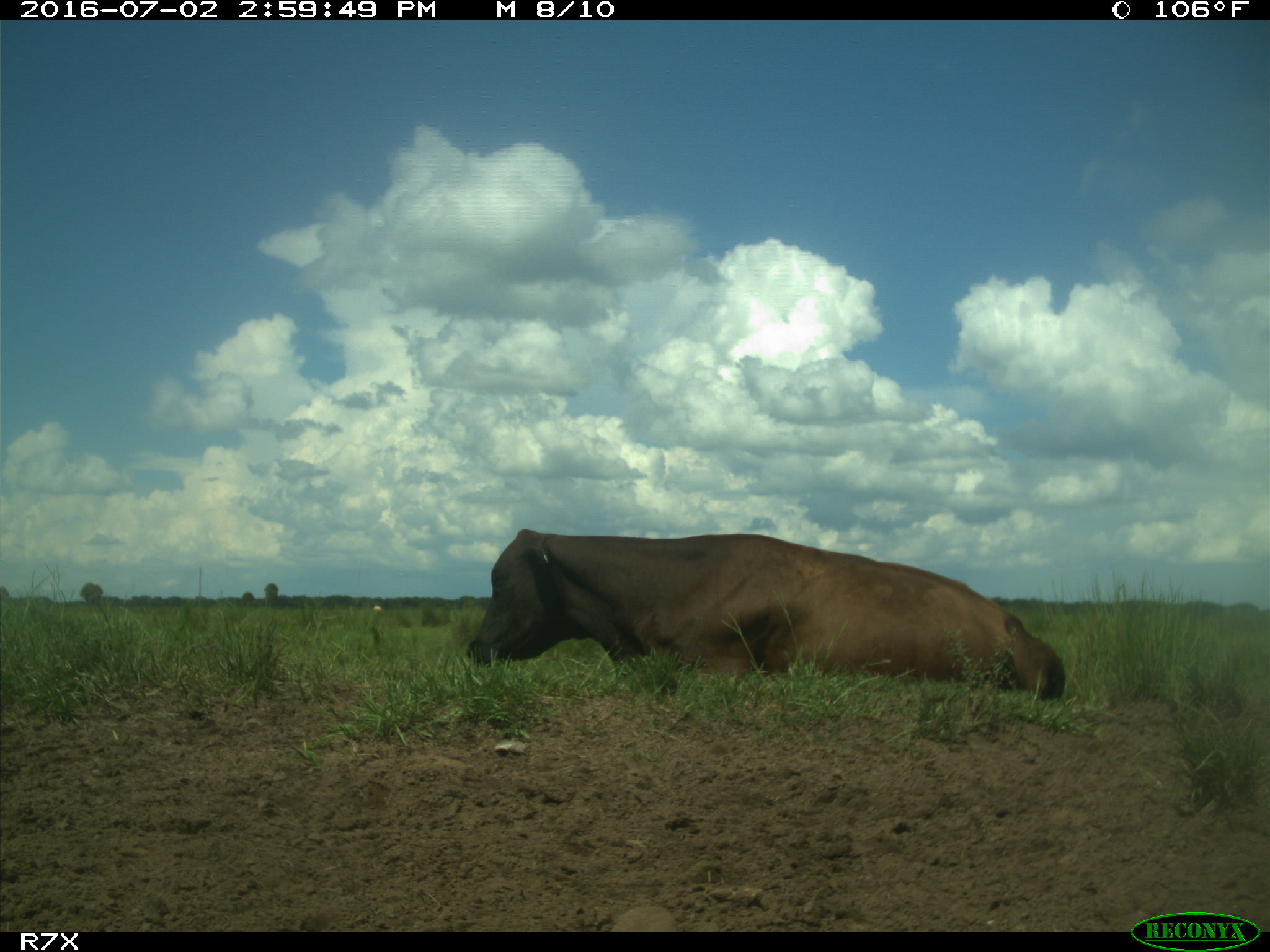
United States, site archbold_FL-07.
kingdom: Animalia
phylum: Chordata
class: Mammalia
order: Artiodactyla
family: Bovidae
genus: Bos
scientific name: Bos taurus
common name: domestic cow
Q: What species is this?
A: Bos taurus (domestic cow).